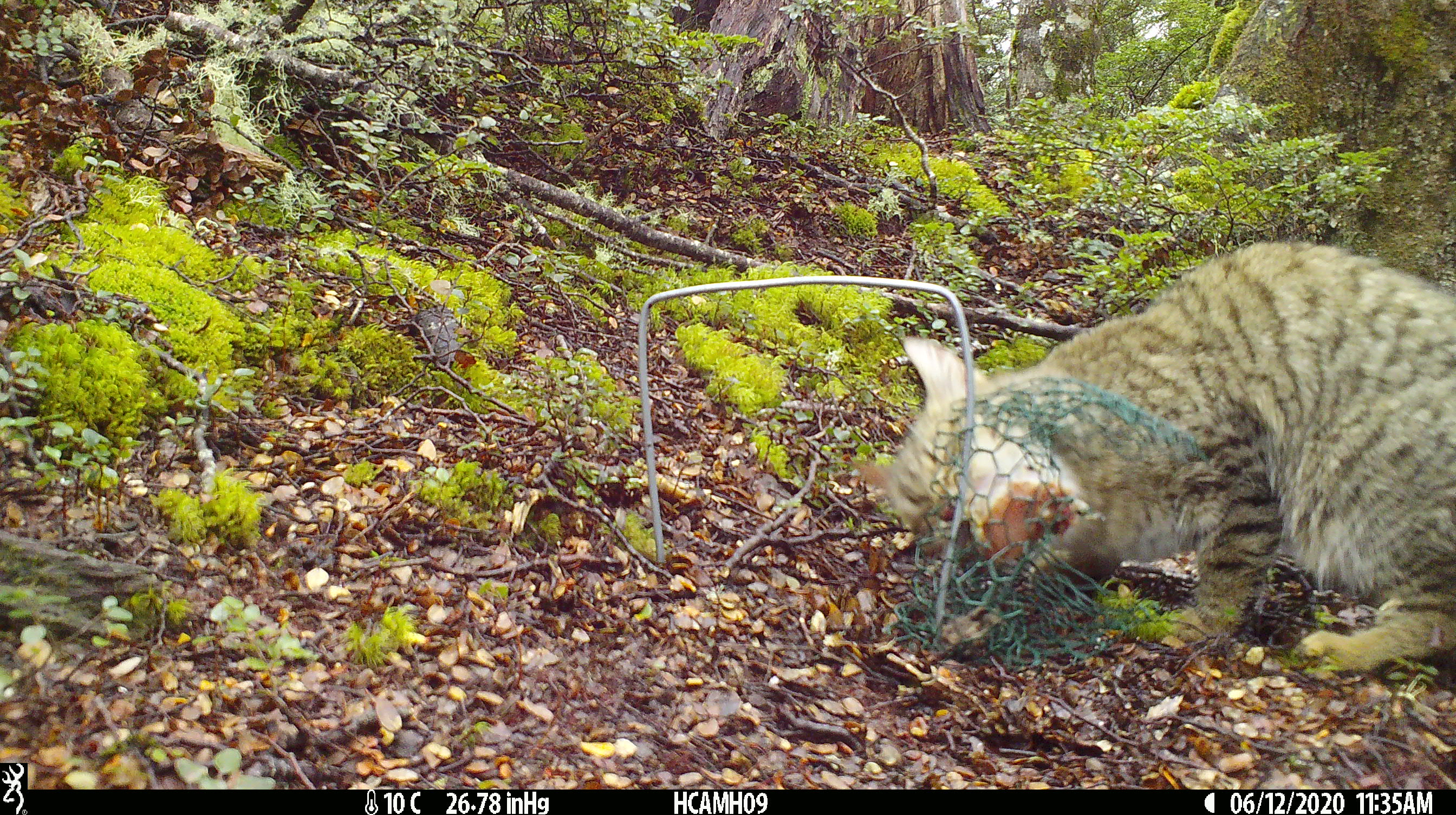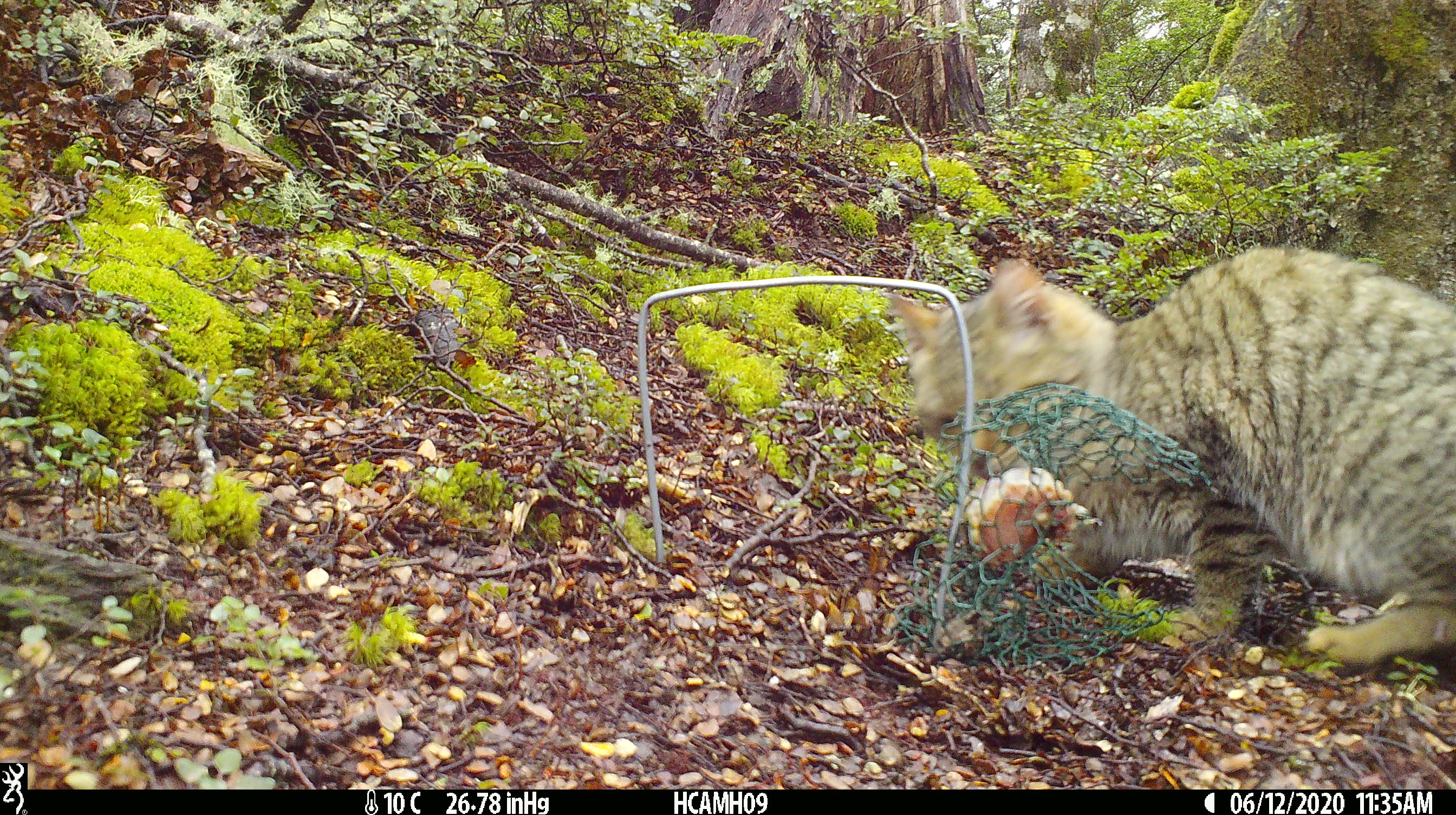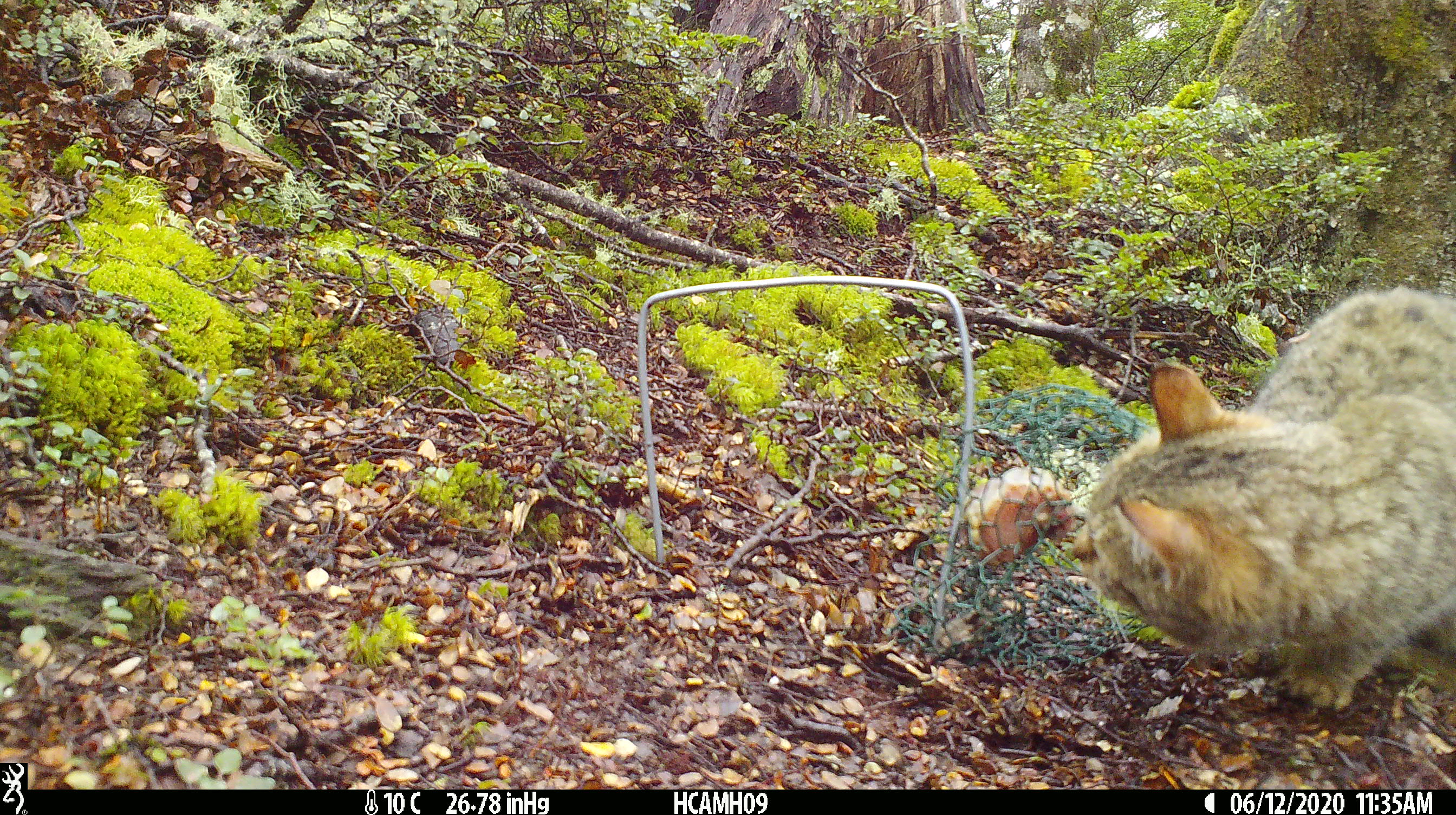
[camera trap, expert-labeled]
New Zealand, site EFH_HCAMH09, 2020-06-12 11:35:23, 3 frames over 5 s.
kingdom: Animalia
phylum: Chordata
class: Mammalia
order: Carnivora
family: Felidae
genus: Felis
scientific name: Felis catus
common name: domestic cat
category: cat